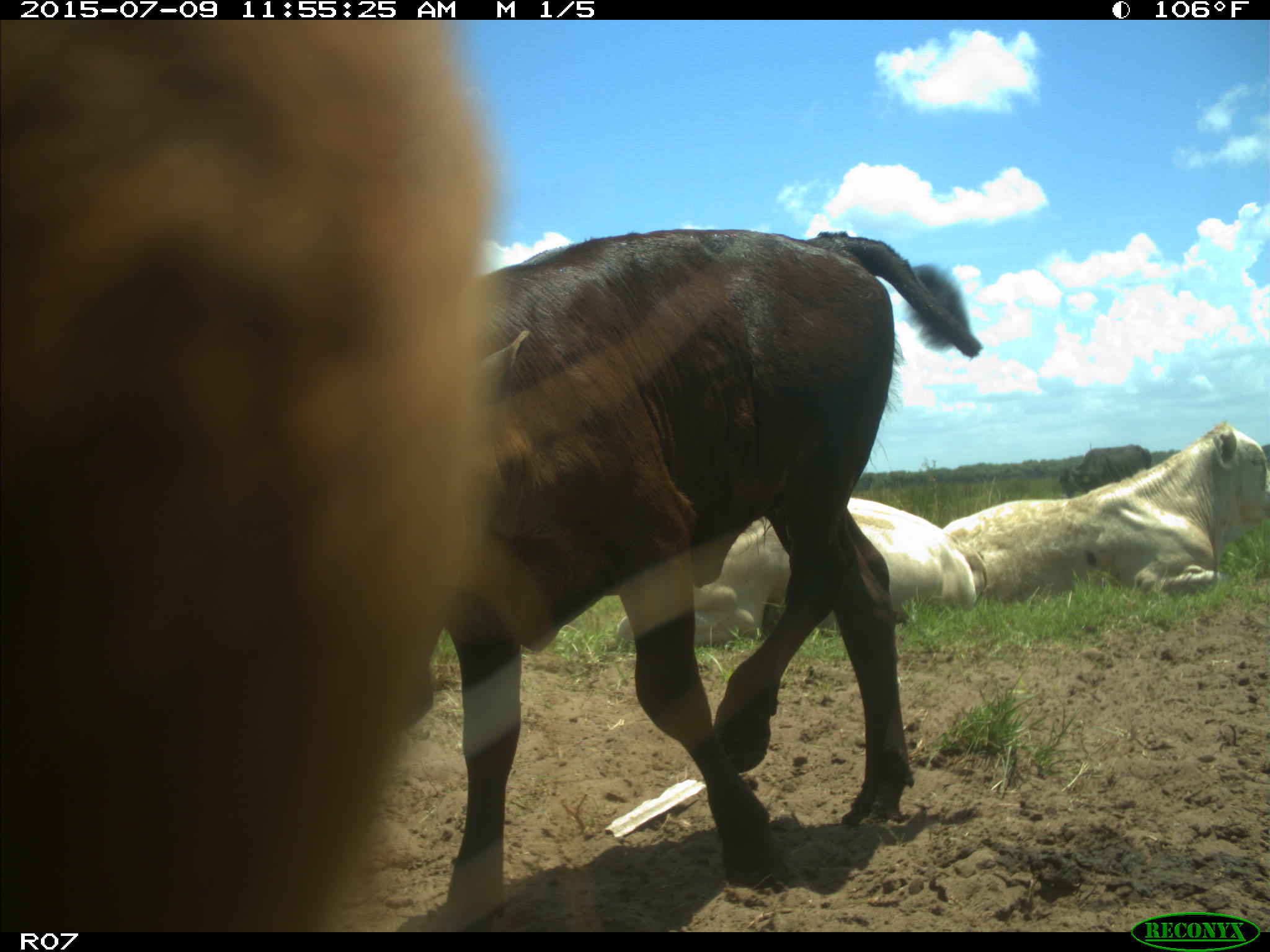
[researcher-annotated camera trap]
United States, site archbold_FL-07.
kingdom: Animalia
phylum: Chordata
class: Mammalia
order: Artiodactyla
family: Bovidae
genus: Bos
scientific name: Bos taurus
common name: domestic cow